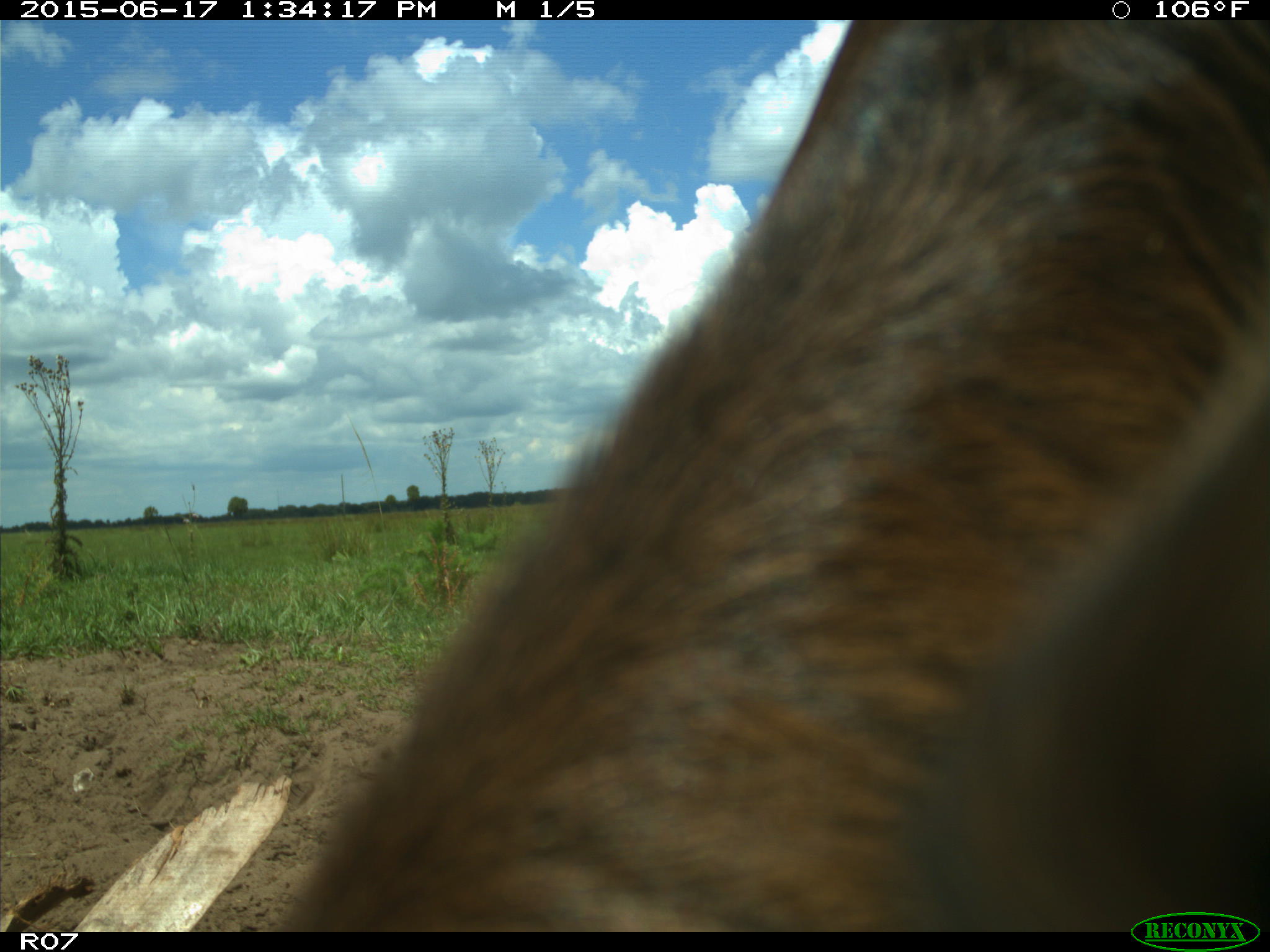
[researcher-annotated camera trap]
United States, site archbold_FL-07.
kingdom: Animalia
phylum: Chordata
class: Mammalia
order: Artiodactyla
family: Bovidae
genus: Bos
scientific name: Bos taurus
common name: domestic cow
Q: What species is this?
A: Bos taurus (domestic cow).